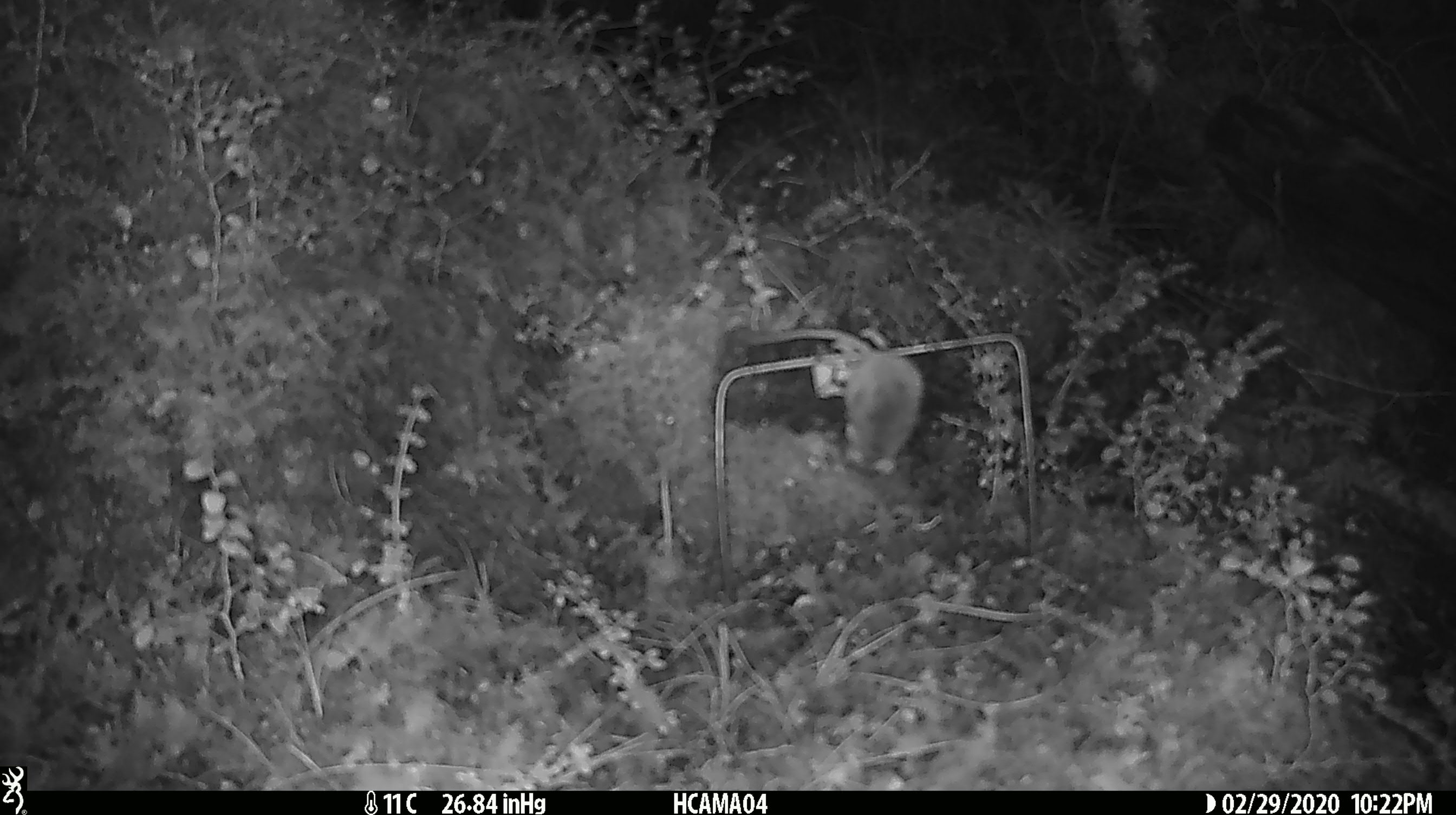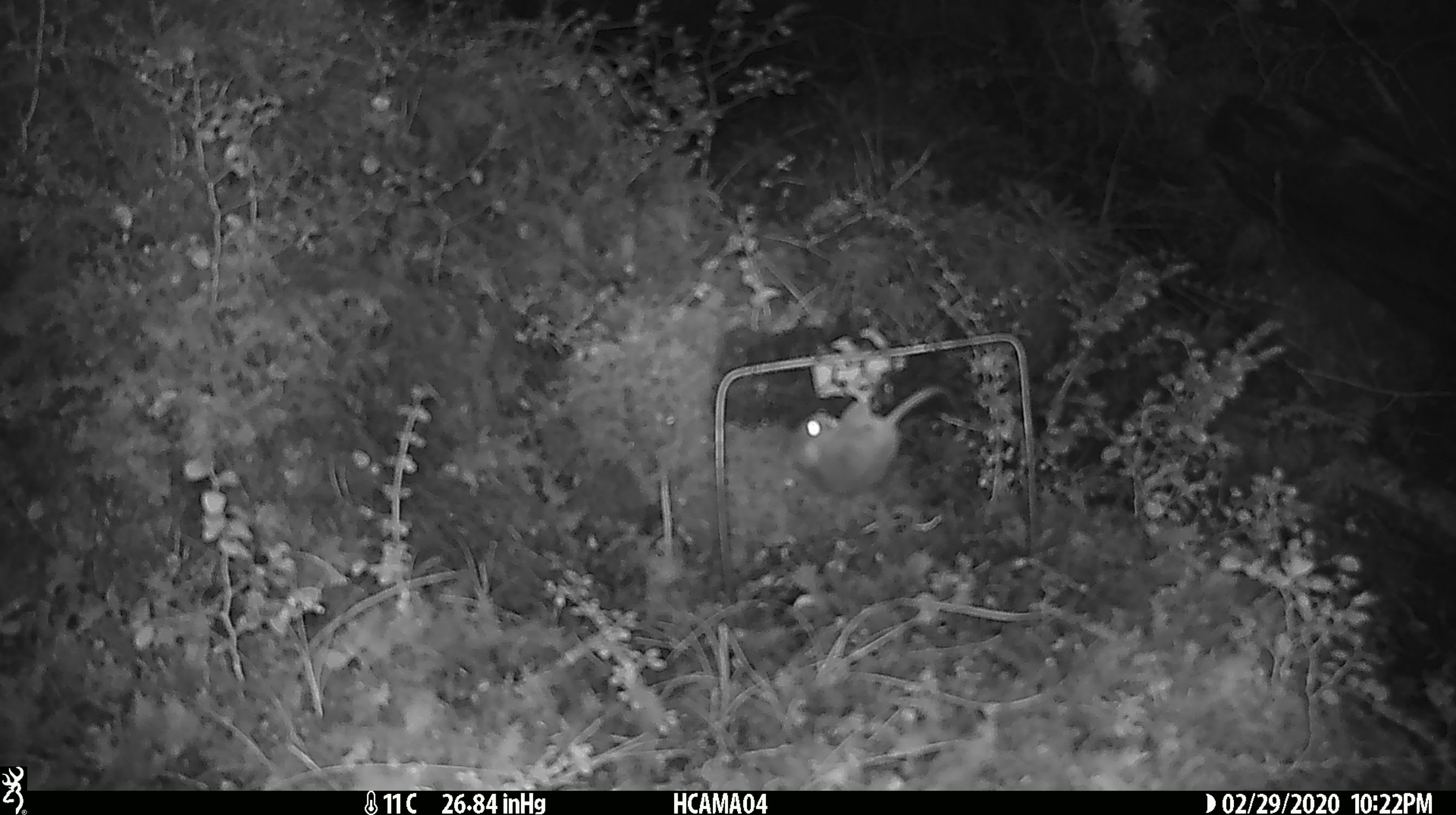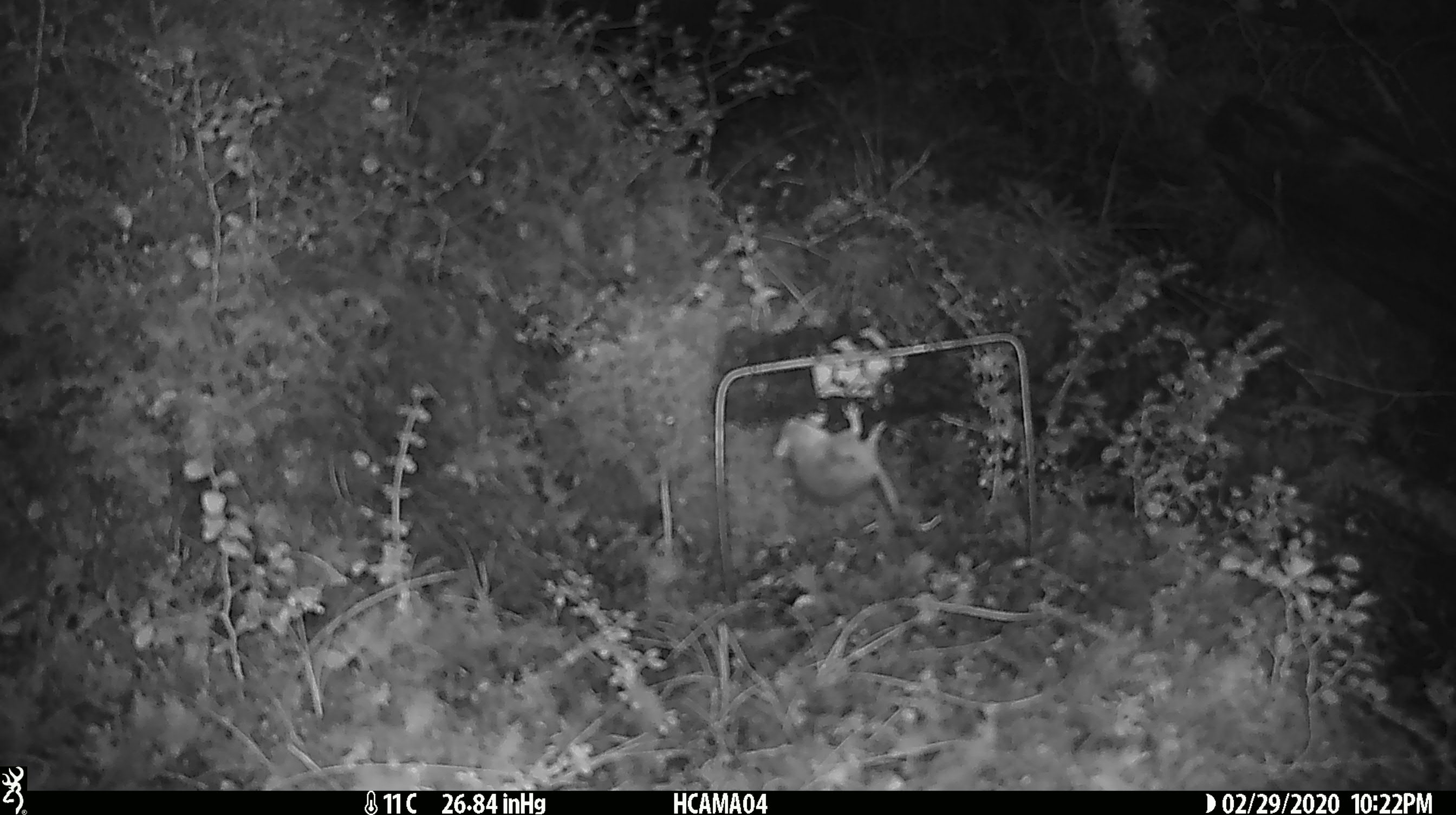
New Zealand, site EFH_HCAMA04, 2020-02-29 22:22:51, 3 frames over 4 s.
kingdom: Animalia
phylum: Chordata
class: Mammalia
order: Rodentia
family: Muridae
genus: Mus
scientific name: Mus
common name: mouse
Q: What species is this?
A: Mouse (Mus).